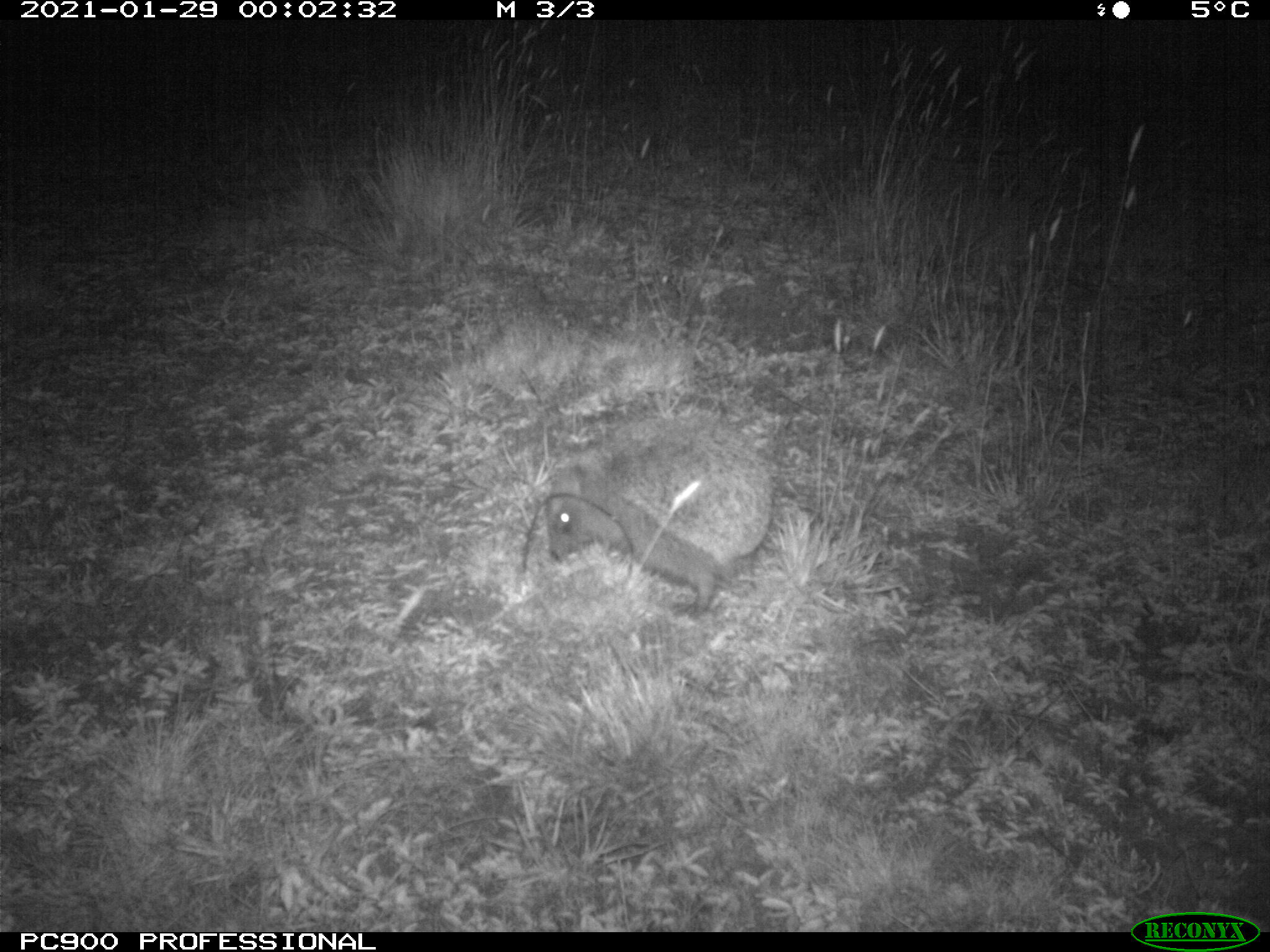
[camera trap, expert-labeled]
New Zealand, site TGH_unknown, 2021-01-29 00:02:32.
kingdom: Animalia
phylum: Chordata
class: Mammalia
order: Eulipotyphla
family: Erinaceidae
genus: Erinaceus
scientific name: Erinaceus europaeus europaeus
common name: european hedgehog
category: hedgehog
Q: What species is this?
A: Hedgehog (european hedgehog) (Erinaceus europaeus europaeus).